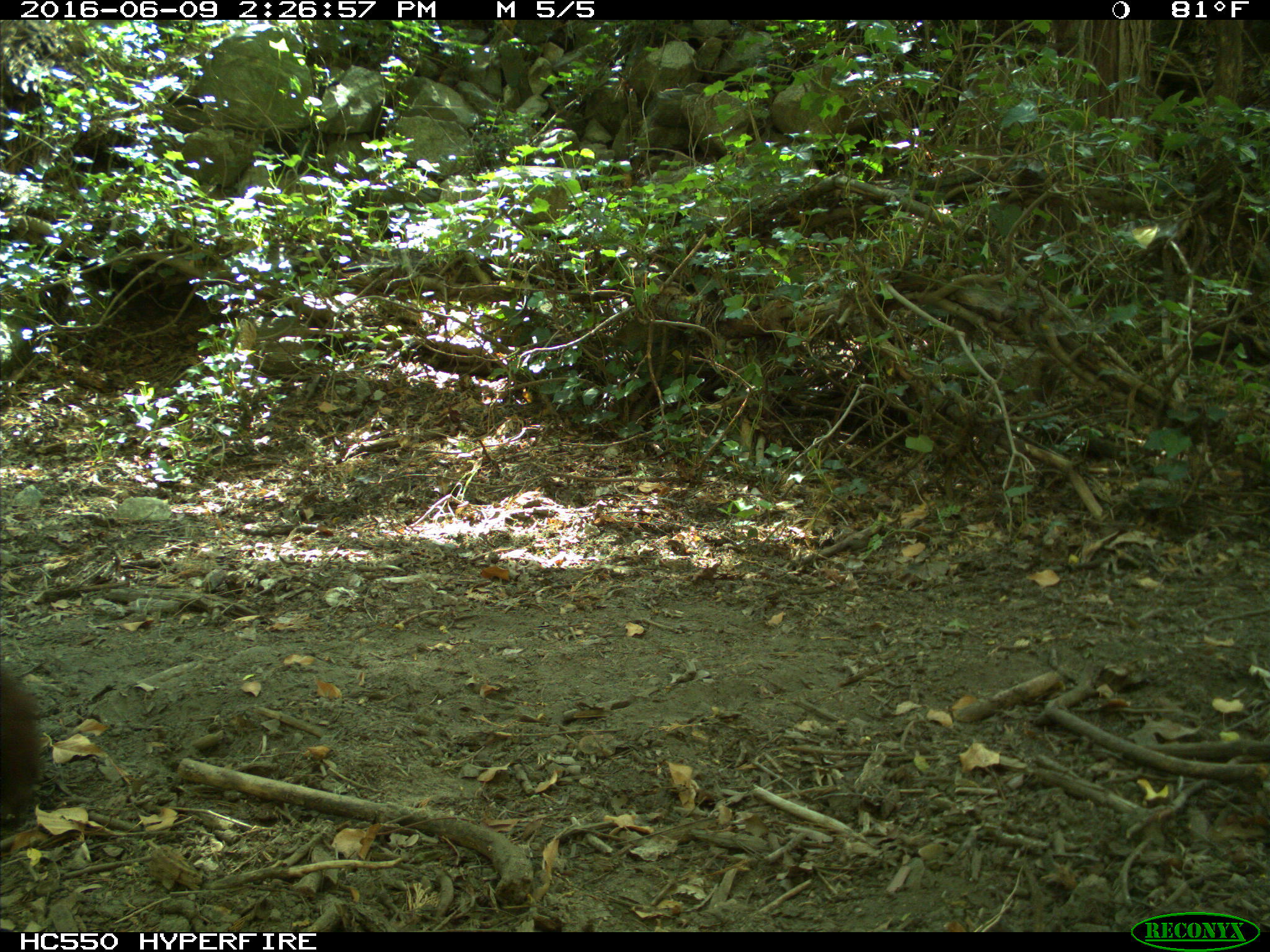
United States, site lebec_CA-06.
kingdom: Animalia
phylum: Chordata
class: Mammalia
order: Carnivora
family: Ursidae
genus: Ursus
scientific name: Ursus americanus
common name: american black bear